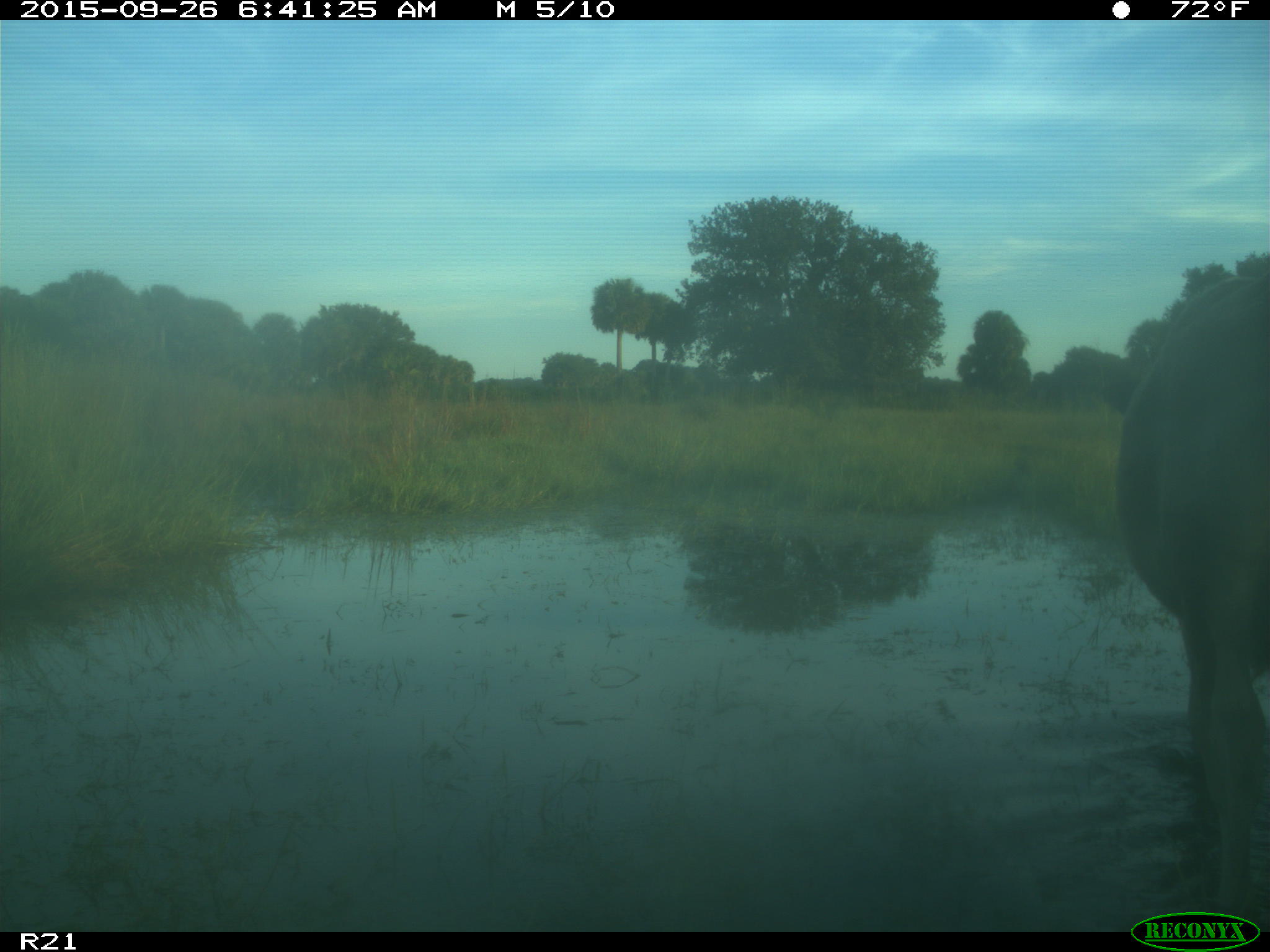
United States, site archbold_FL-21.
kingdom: Animalia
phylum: Chordata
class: Mammalia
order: Artiodactyla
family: Bovidae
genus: Bos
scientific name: Bos taurus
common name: domestic cow